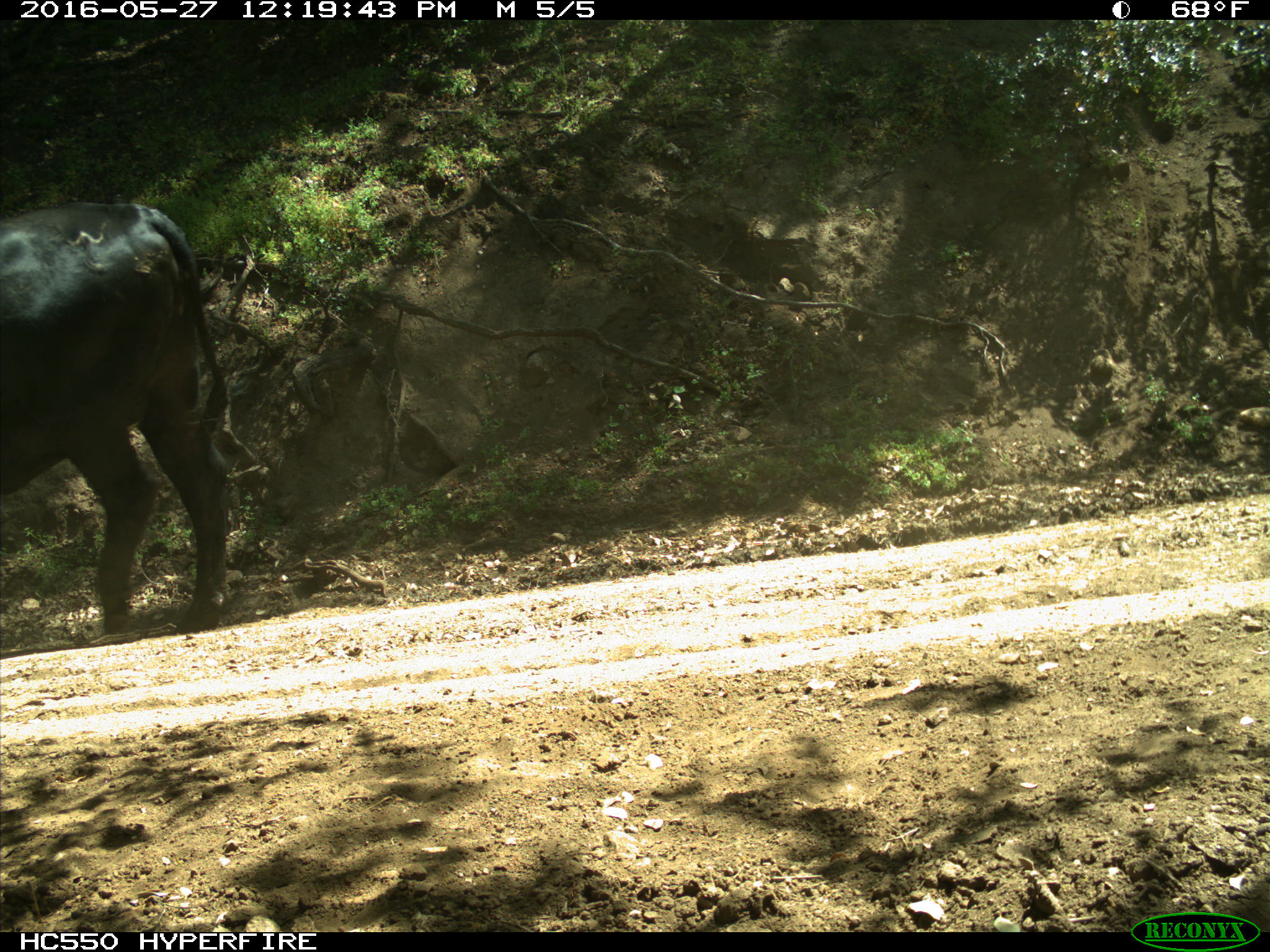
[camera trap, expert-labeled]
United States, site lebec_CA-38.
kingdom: Animalia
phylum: Chordata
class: Mammalia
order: Artiodactyla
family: Bovidae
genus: Bos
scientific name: Bos taurus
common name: domestic cow